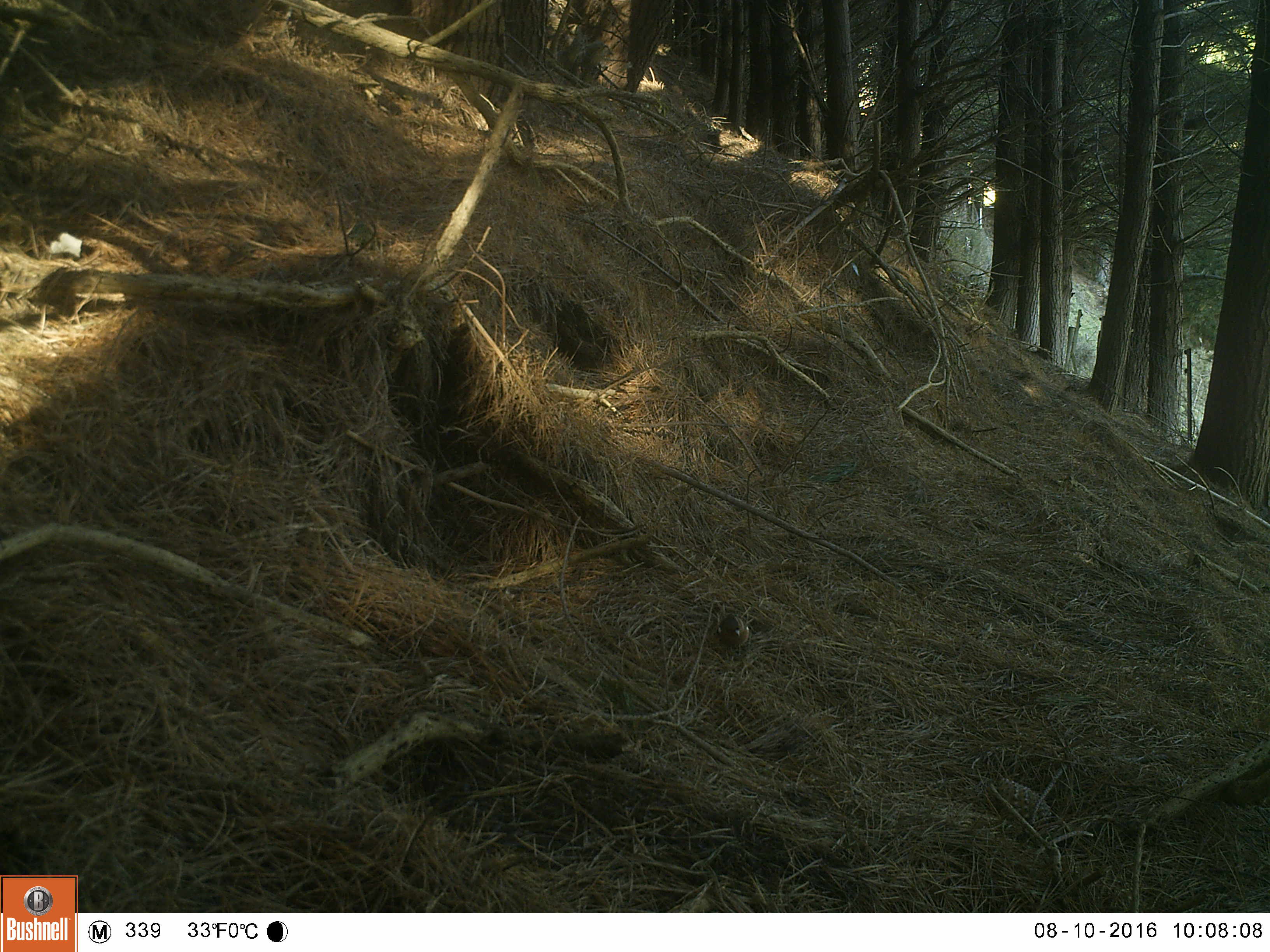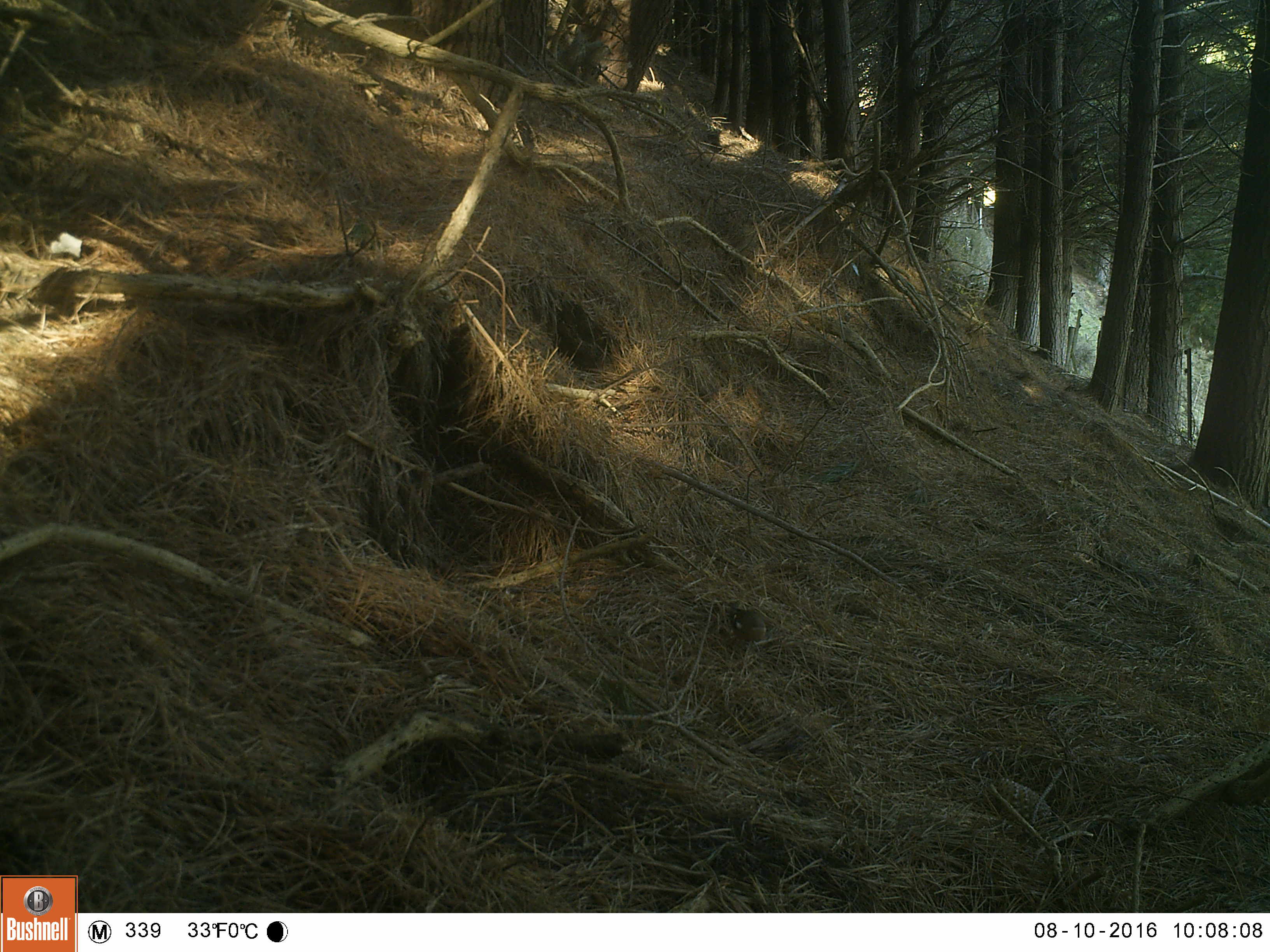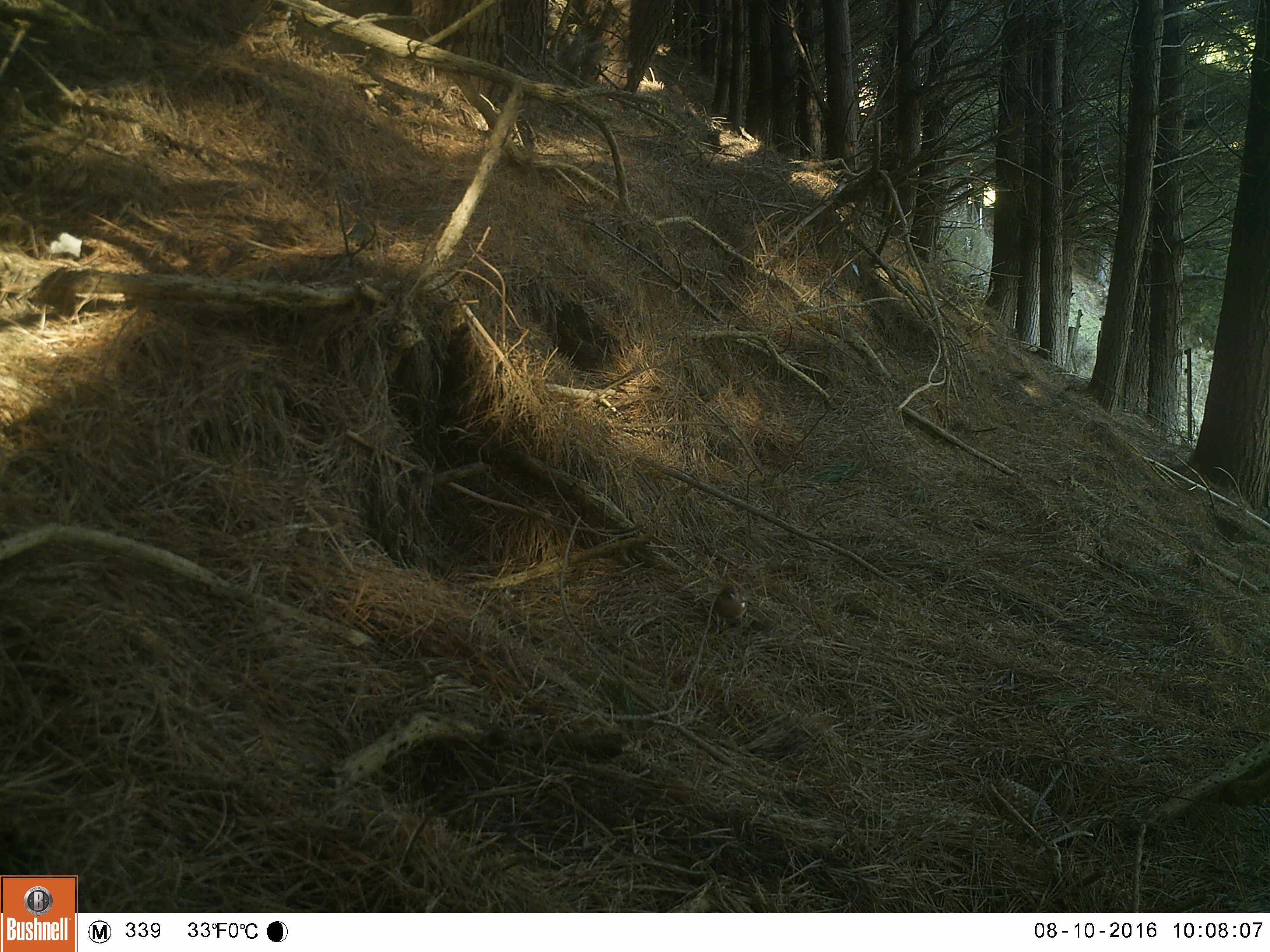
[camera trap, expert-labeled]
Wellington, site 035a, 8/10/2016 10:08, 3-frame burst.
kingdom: Animalia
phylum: Chordata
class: Aves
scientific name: Aves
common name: bird